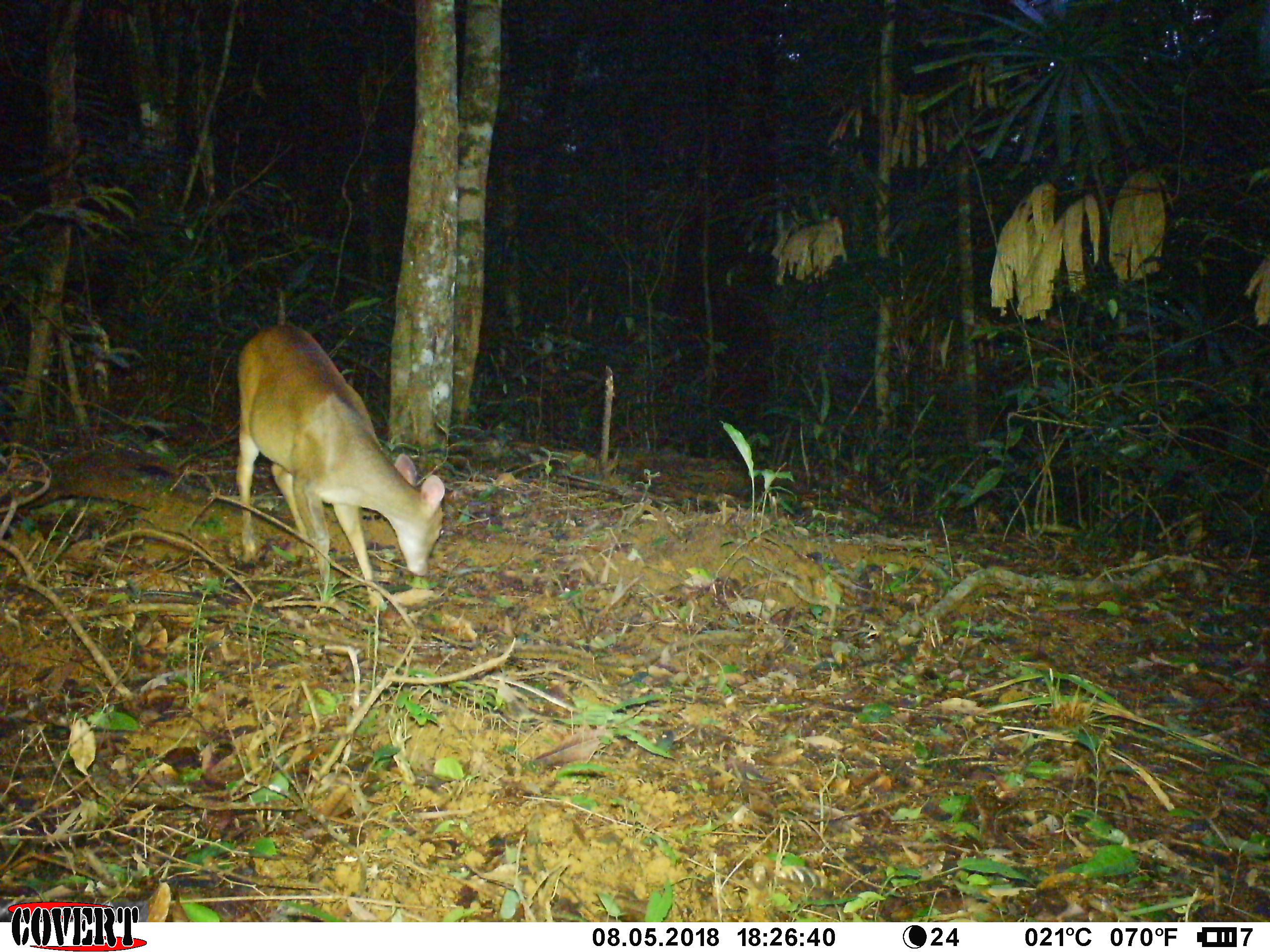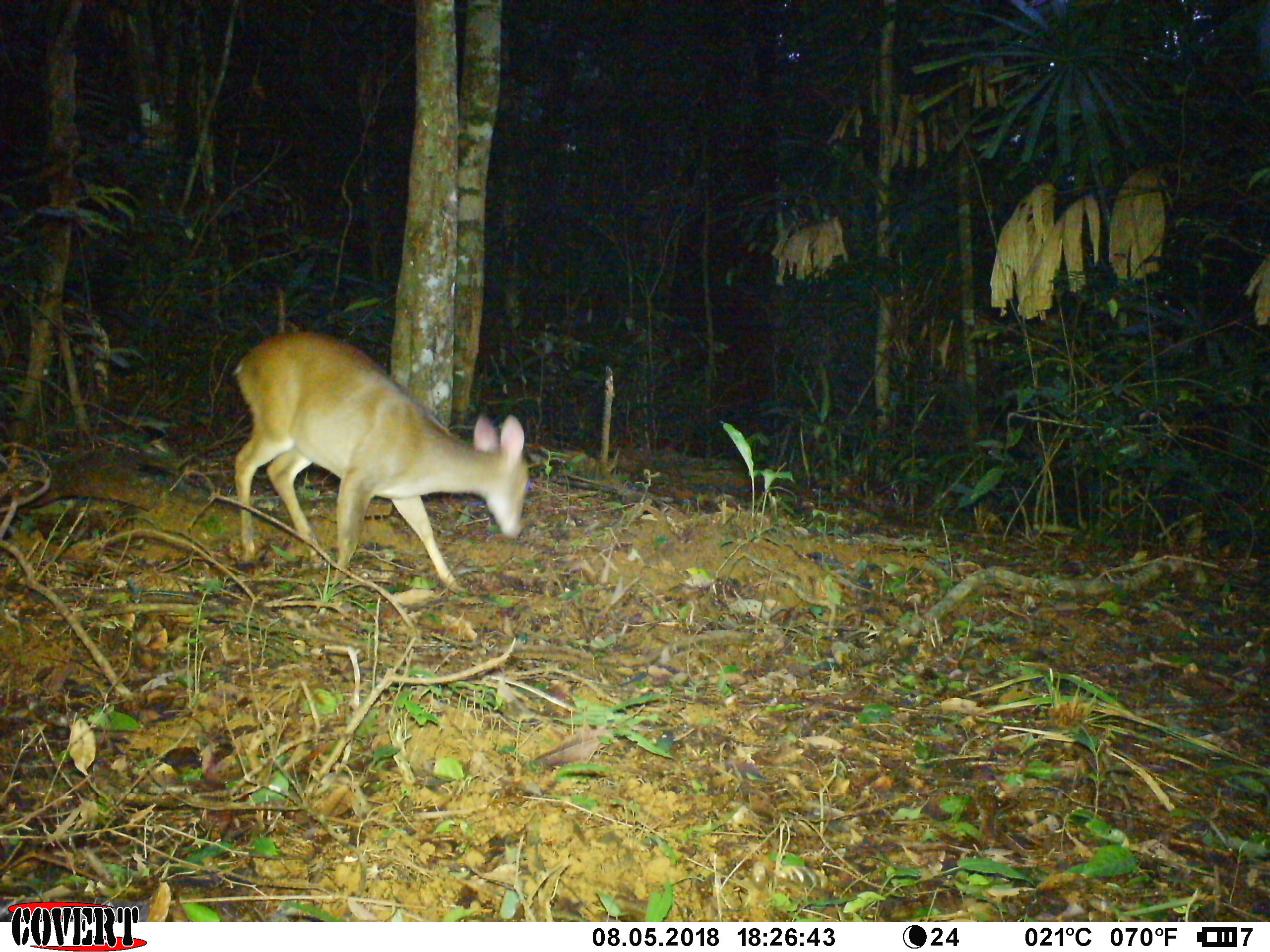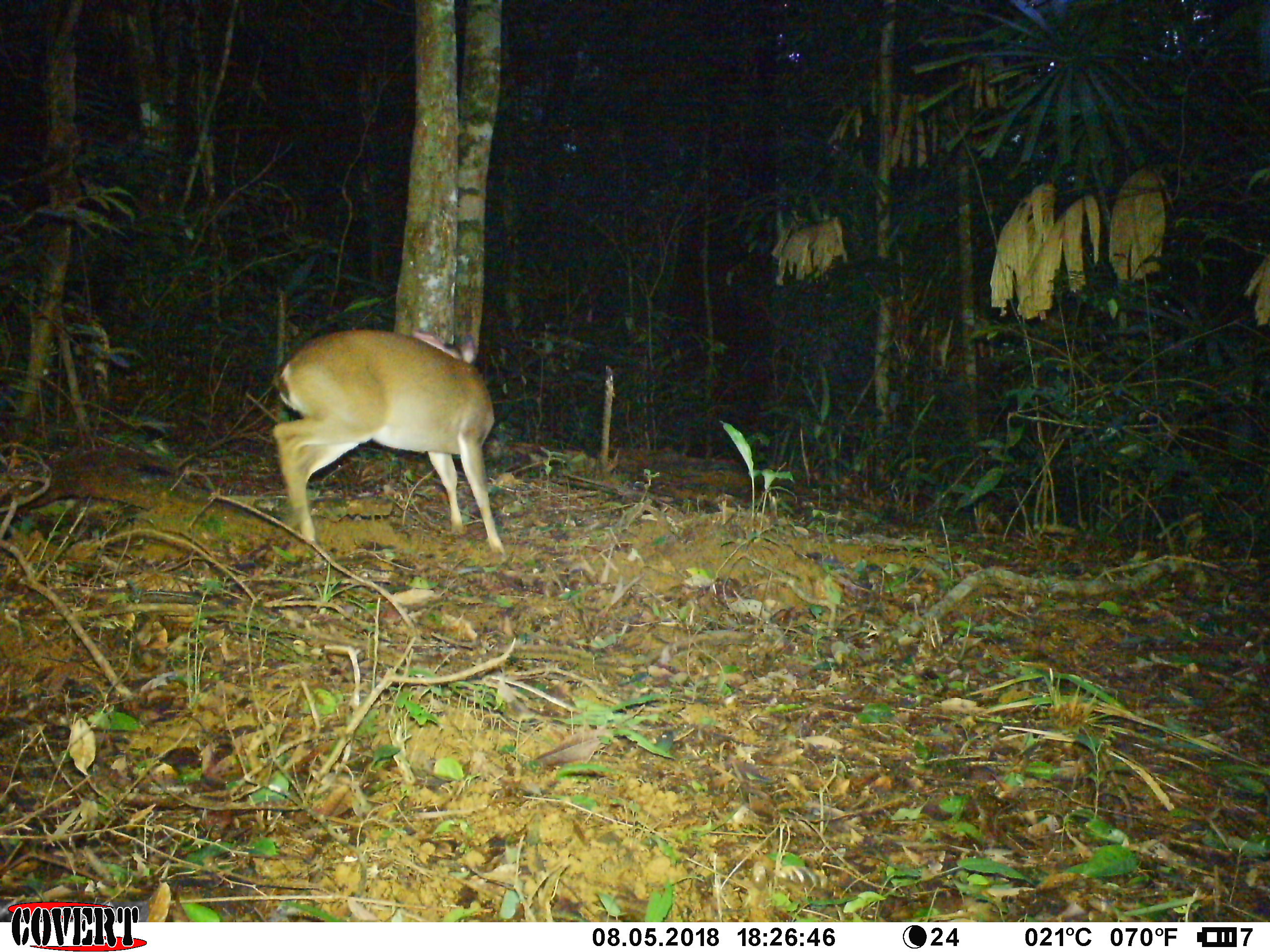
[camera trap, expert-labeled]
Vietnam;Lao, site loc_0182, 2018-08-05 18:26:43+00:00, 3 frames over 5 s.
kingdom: Animalia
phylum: Chordata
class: Mammalia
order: Artiodactyla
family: Cervidae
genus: Muntiacus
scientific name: Muntiacus vuquangensis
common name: large-antlered muntjac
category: large antlered muntjac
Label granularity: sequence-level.